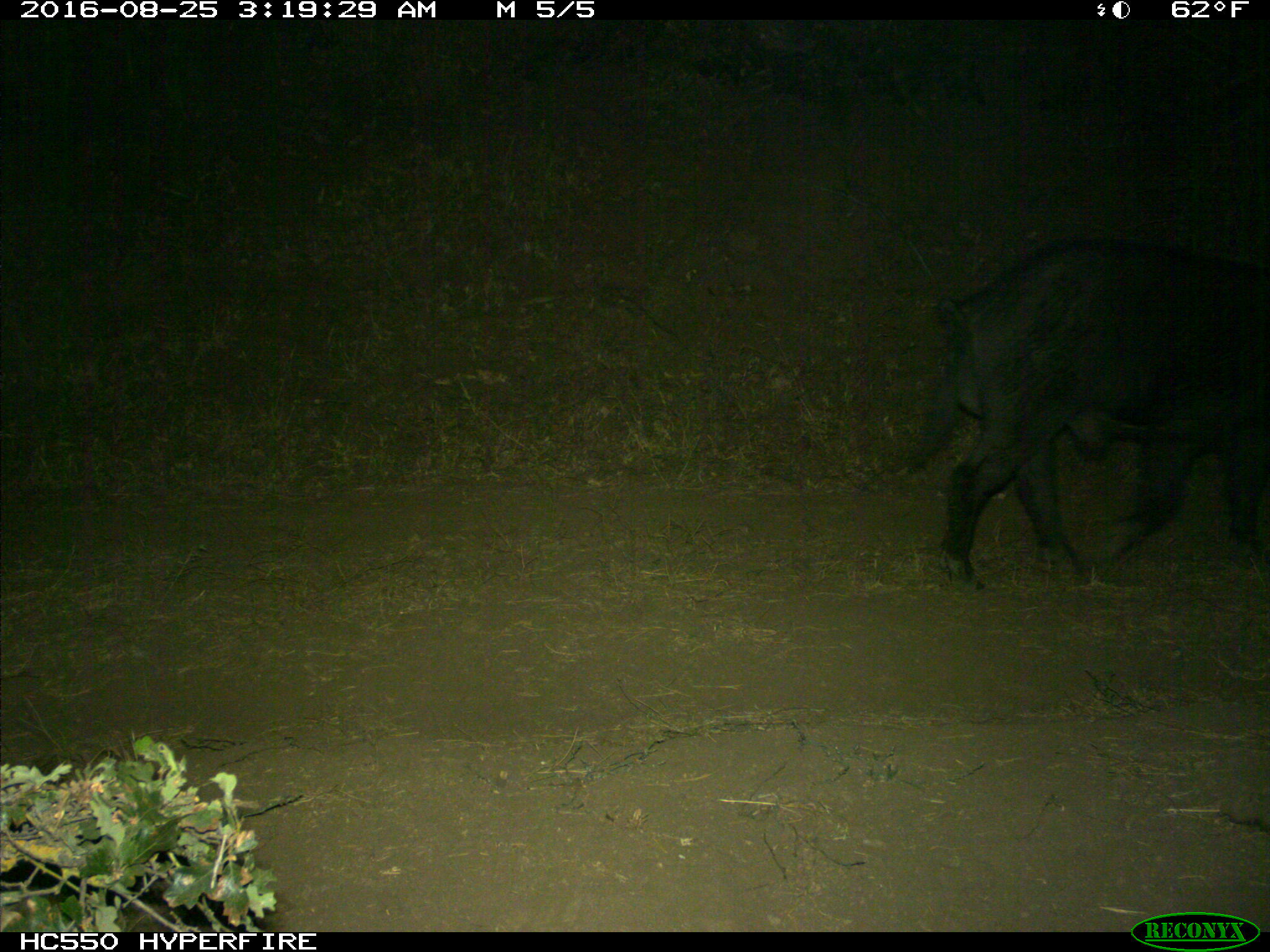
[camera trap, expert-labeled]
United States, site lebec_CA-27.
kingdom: Animalia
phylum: Chordata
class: Mammalia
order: Artiodactyla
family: Suidae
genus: Sus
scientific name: Sus scrofa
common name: wild boar